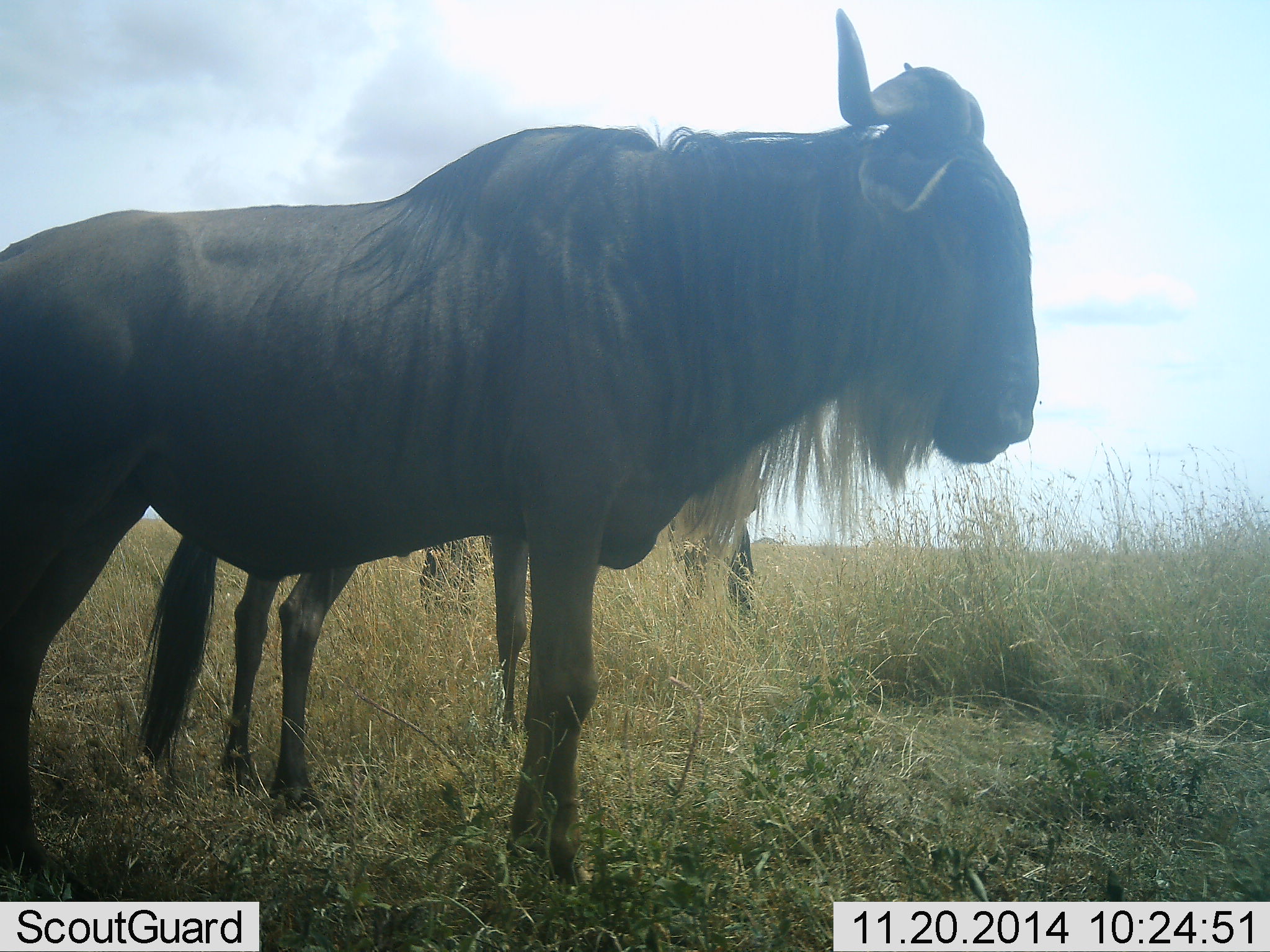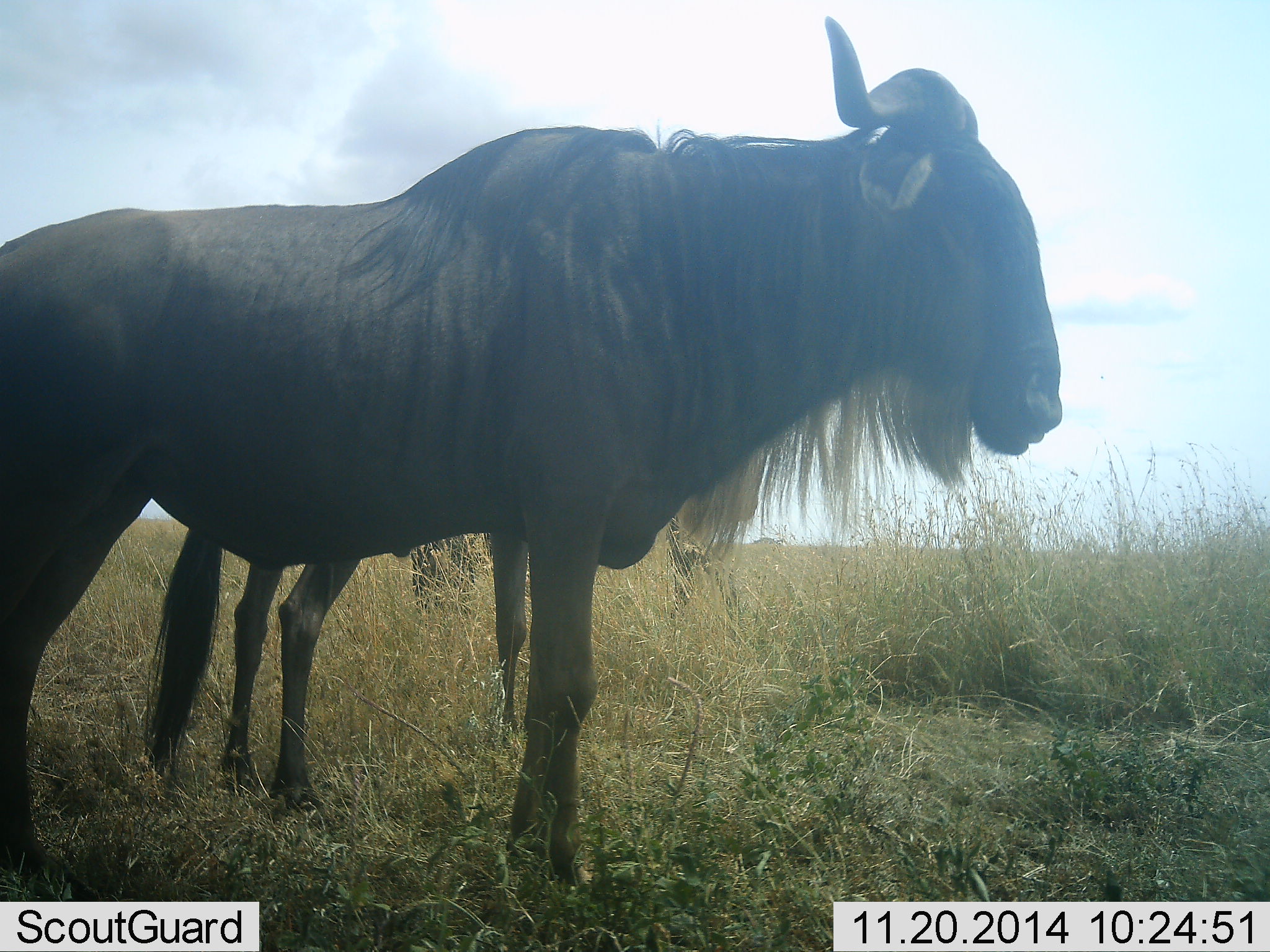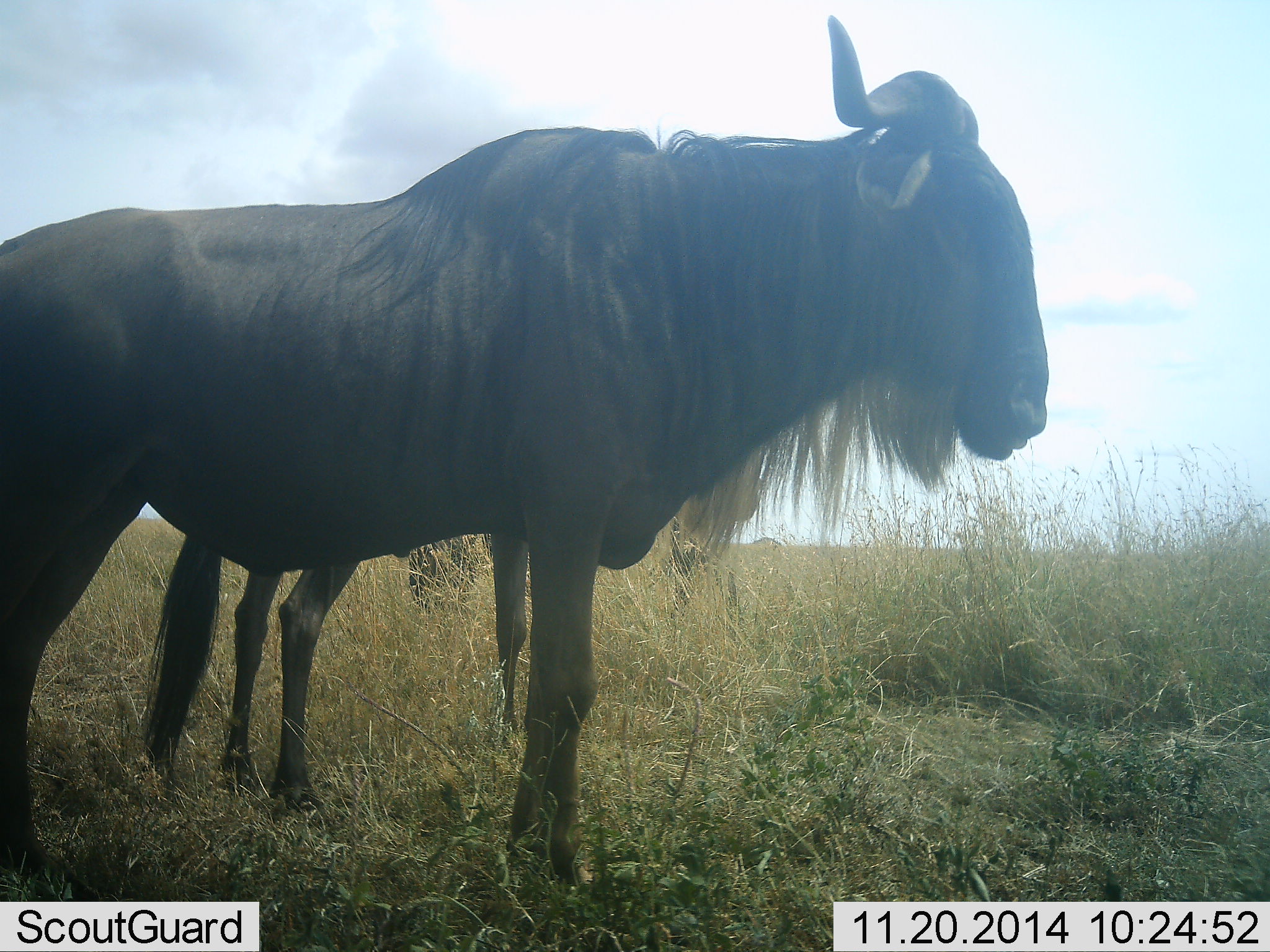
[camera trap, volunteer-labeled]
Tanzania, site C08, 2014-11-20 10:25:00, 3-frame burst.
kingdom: Animalia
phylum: Chordata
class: Mammalia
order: Artiodactyla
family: Bovidae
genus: Connochaetes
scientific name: Connochaetes taurinus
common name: blue wildebeest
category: wildebeest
Wildebeest (blue wildebeest) (Connochaetes taurinus), count 2. Behavior (volunteer vote fractions): standing 100%, resting 0%, moving 0%, interacting 0%. Young present (vote fraction): 10%. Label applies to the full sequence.